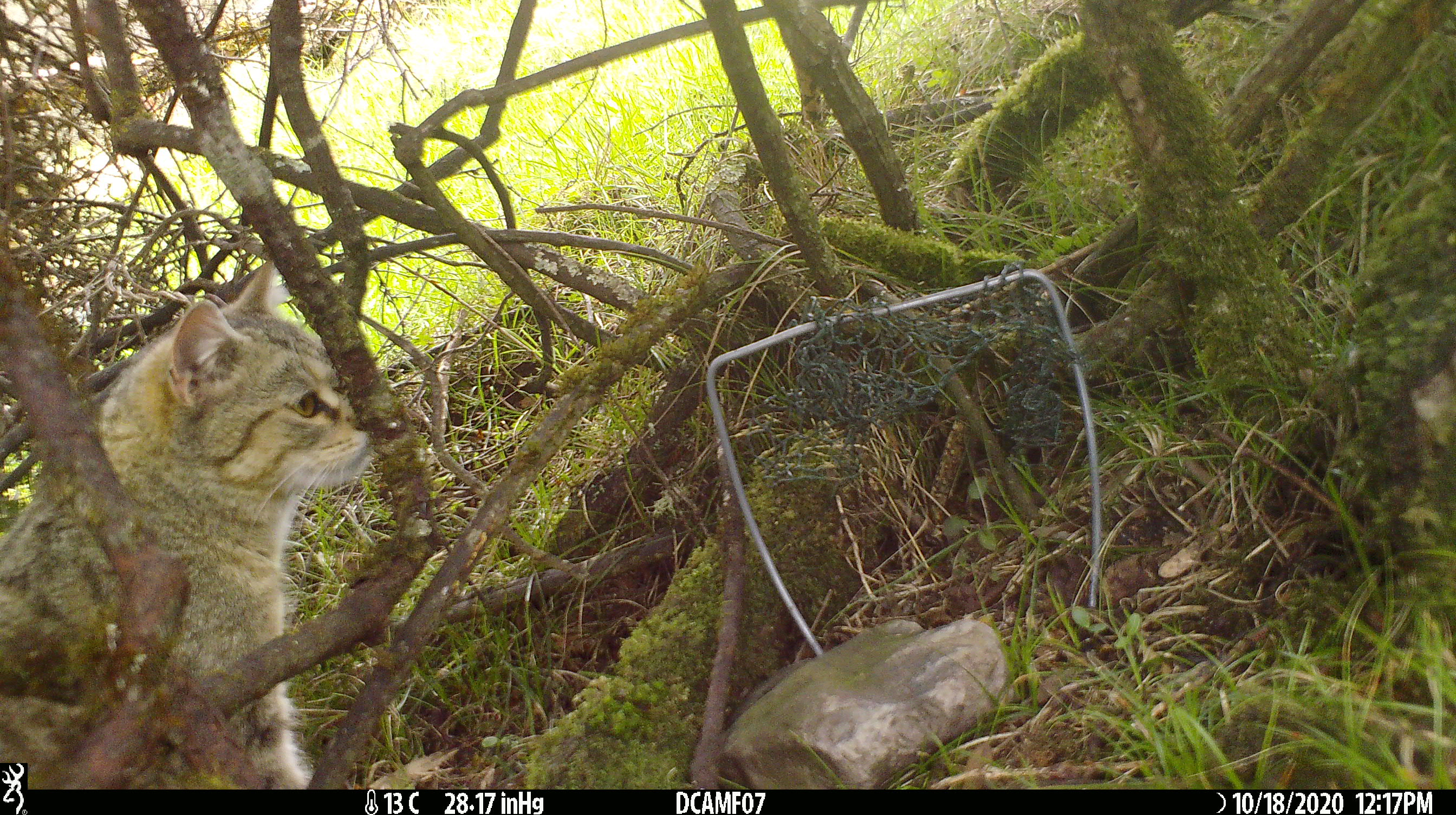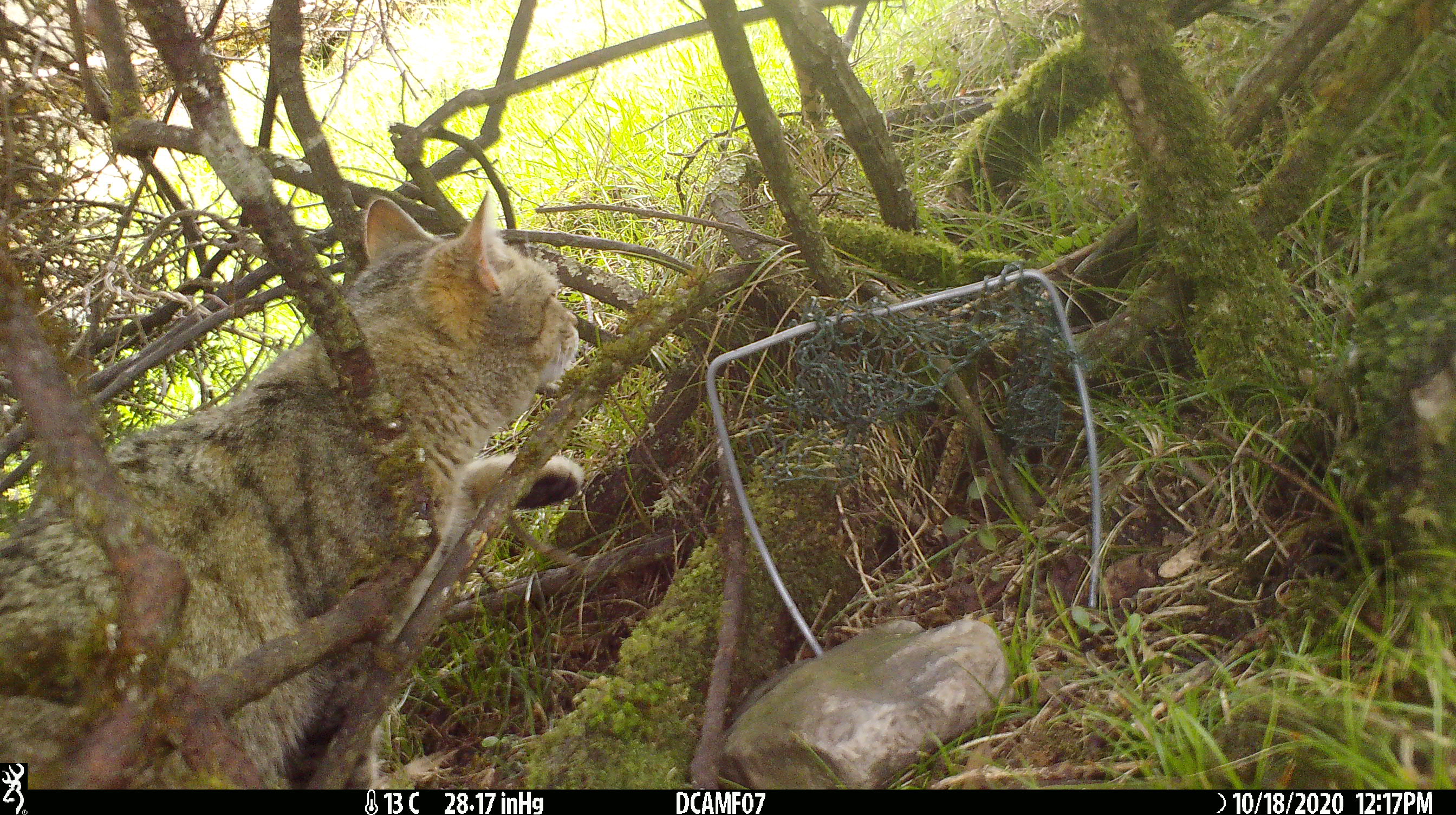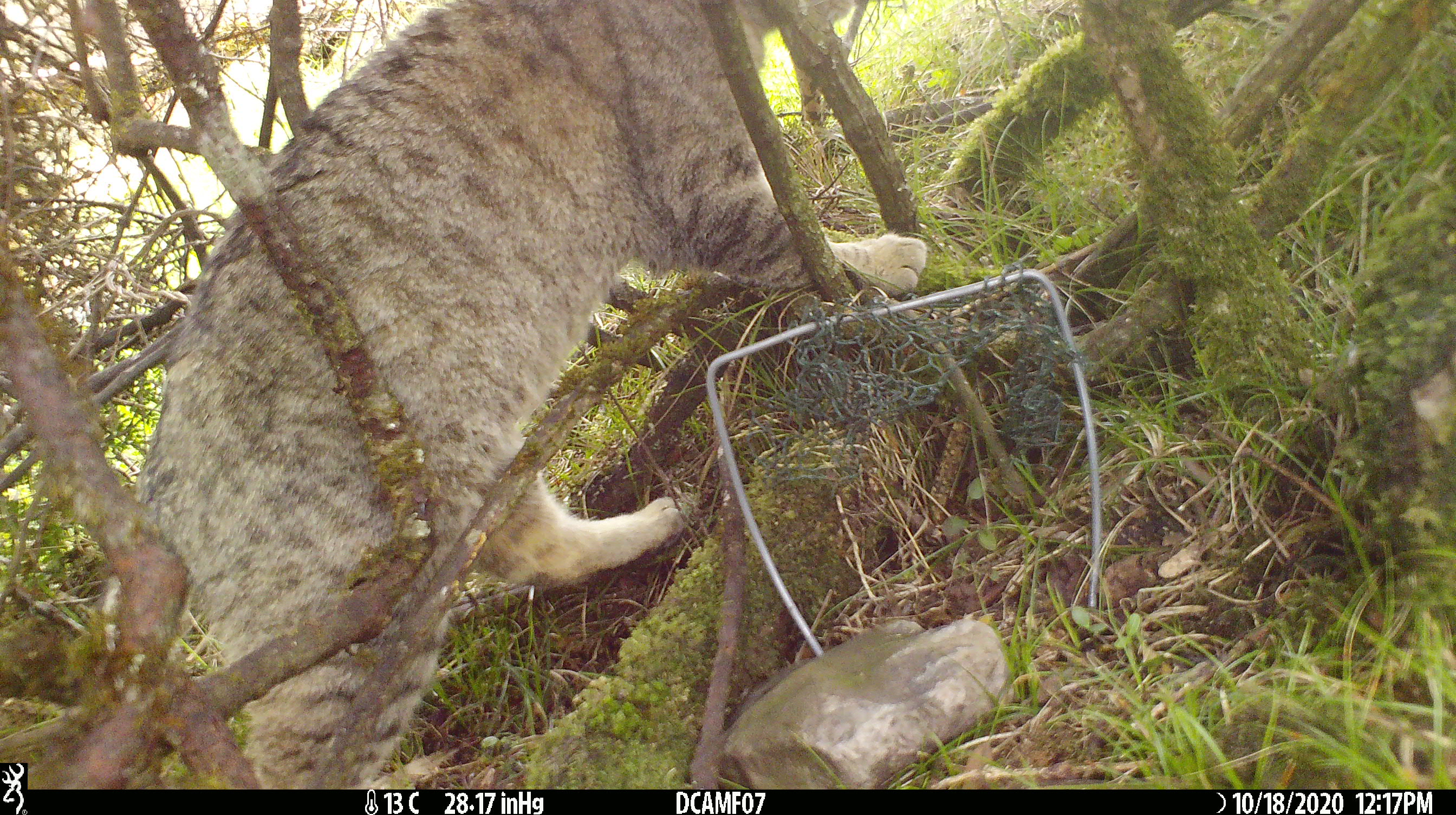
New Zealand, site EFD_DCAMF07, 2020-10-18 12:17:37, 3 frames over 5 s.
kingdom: Animalia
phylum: Chordata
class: Mammalia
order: Carnivora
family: Felidae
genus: Felis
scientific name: Felis catus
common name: domestic cat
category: cat